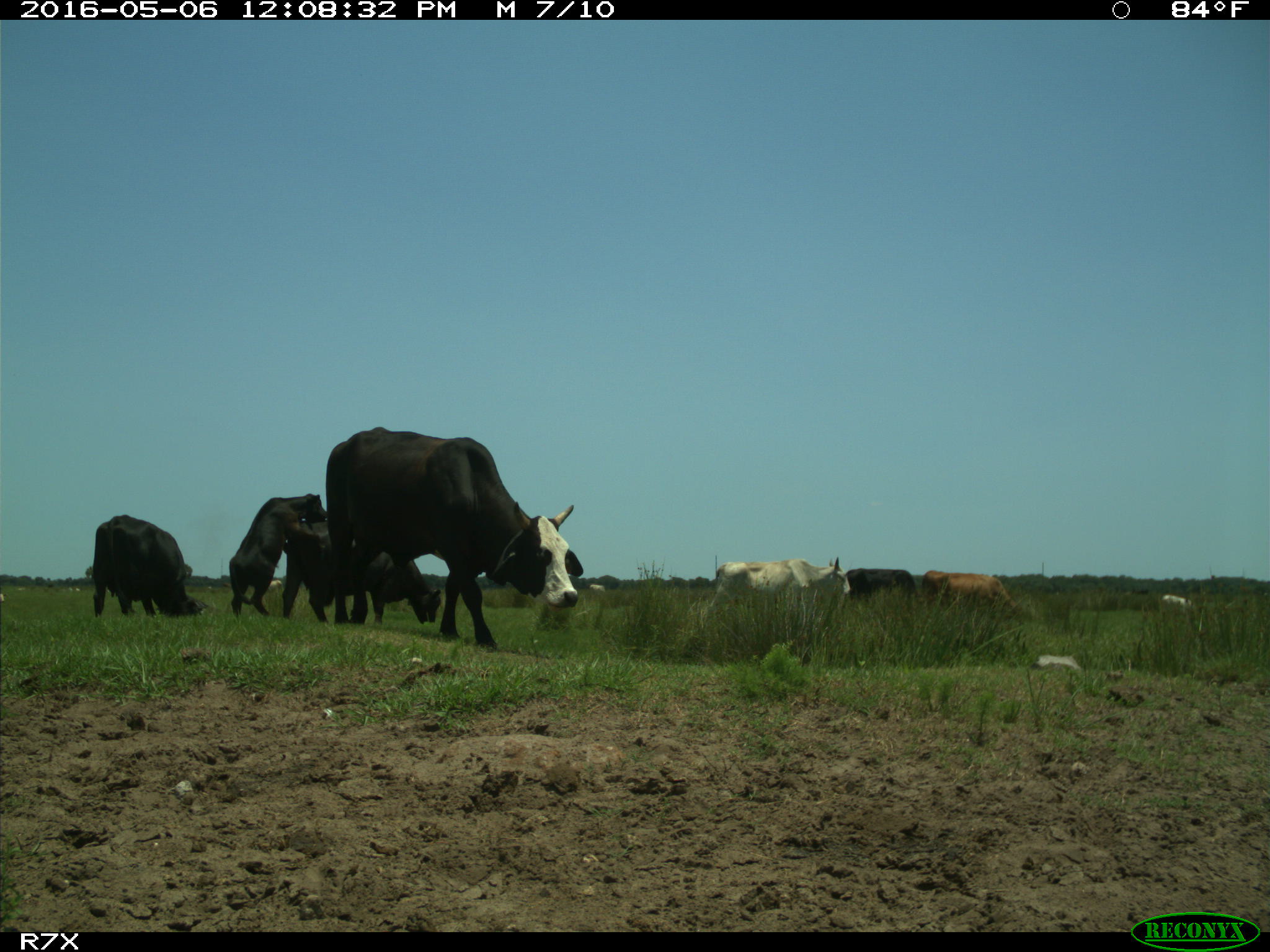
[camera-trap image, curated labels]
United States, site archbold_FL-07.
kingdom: Animalia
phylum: Chordata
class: Mammalia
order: Artiodactyla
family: Bovidae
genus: Bos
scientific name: Bos taurus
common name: domestic cow